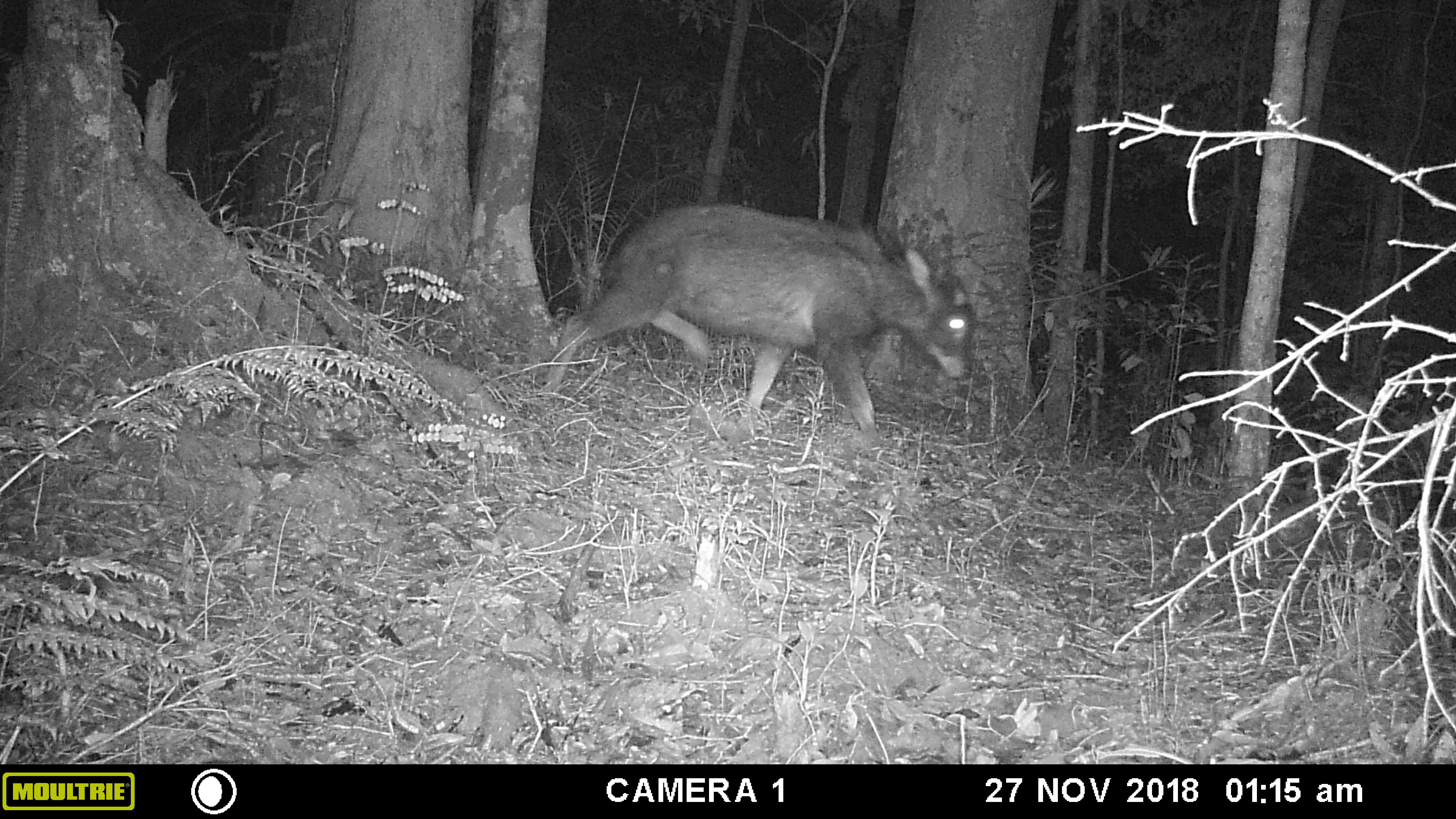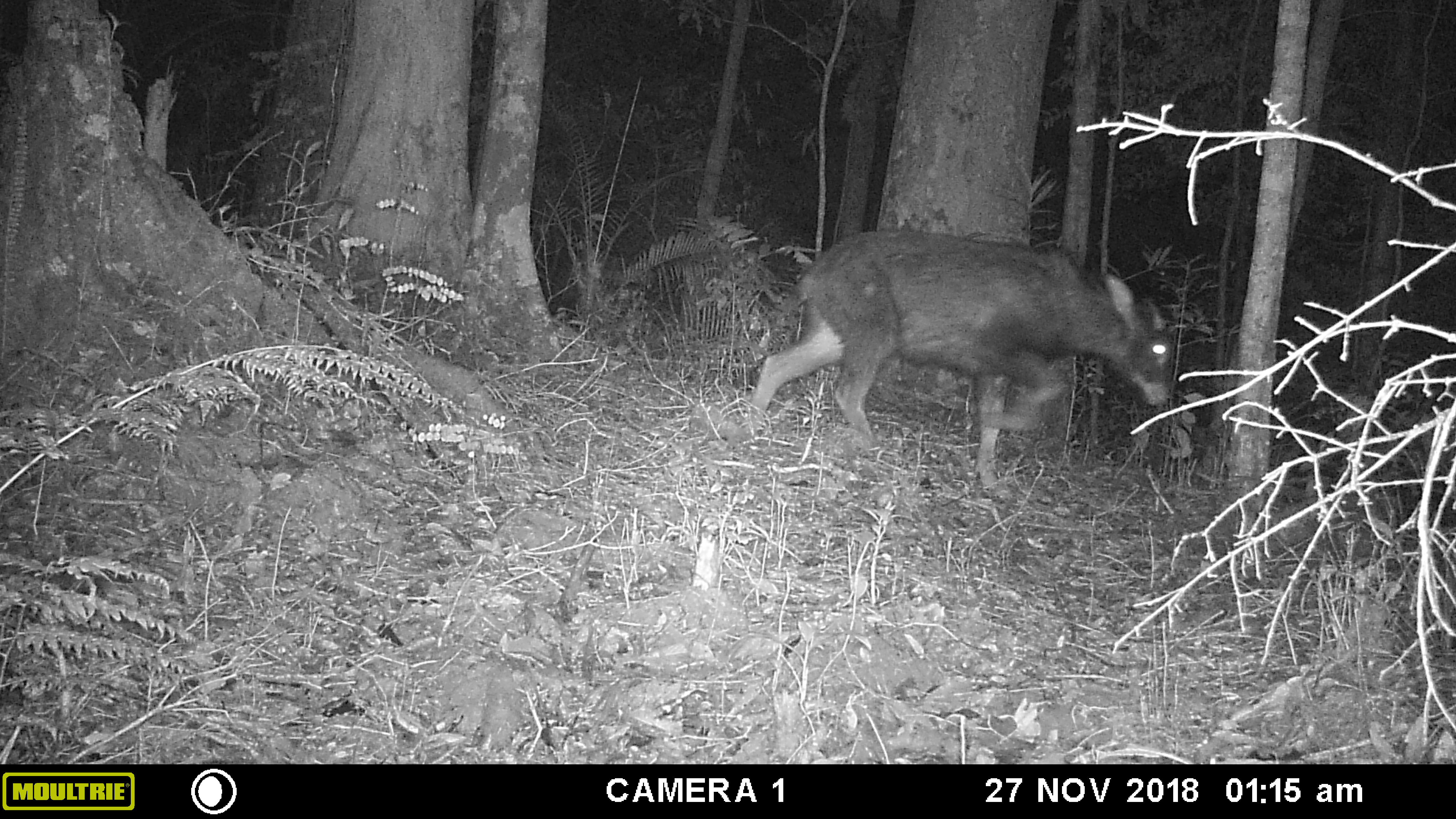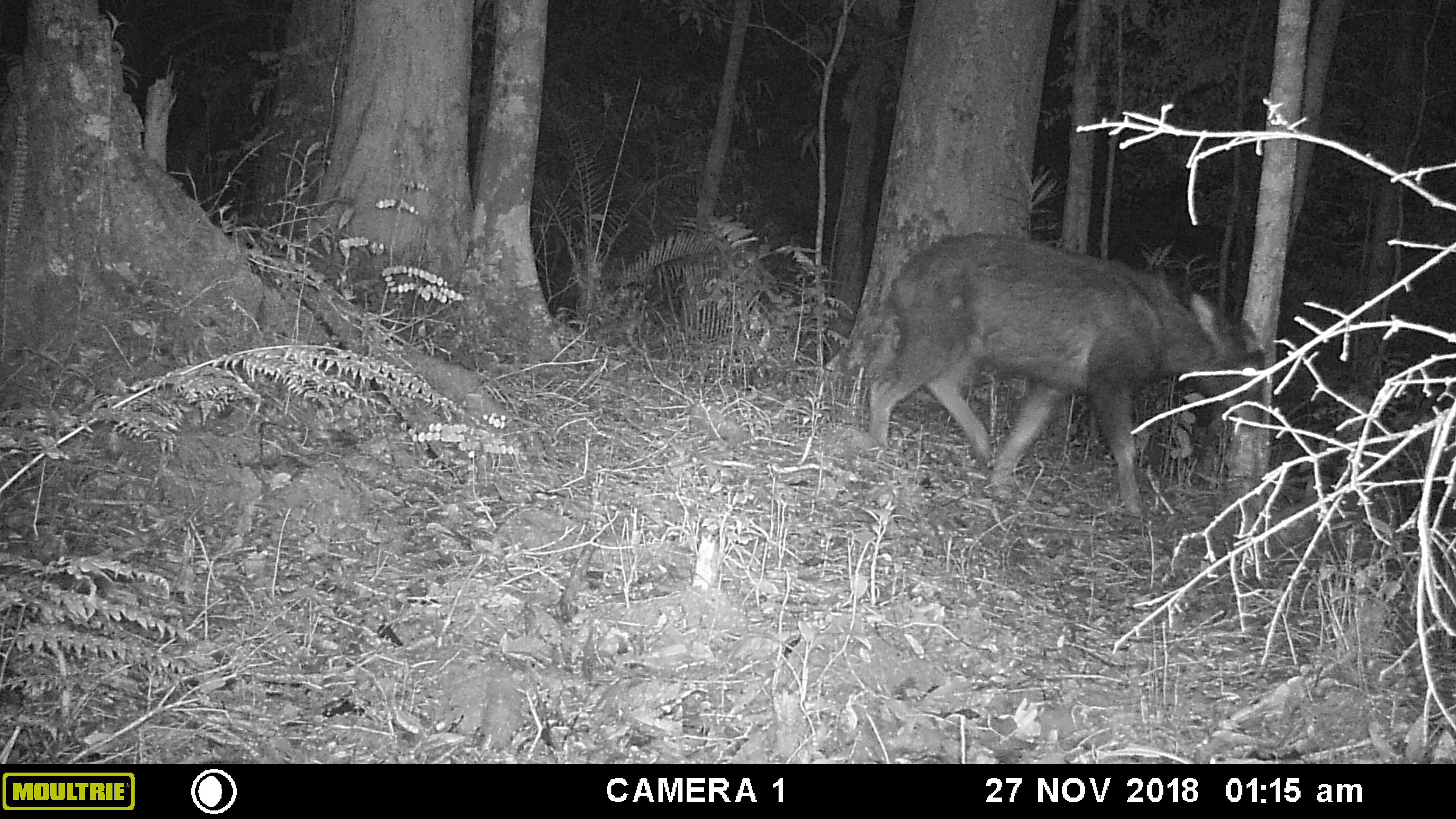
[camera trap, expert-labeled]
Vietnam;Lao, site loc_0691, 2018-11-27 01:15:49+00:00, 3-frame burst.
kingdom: Animalia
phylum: Chordata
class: Mammalia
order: Artiodactyla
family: Bovidae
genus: Capricornis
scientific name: Capricornis sumatraensis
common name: chinese serow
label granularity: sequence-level